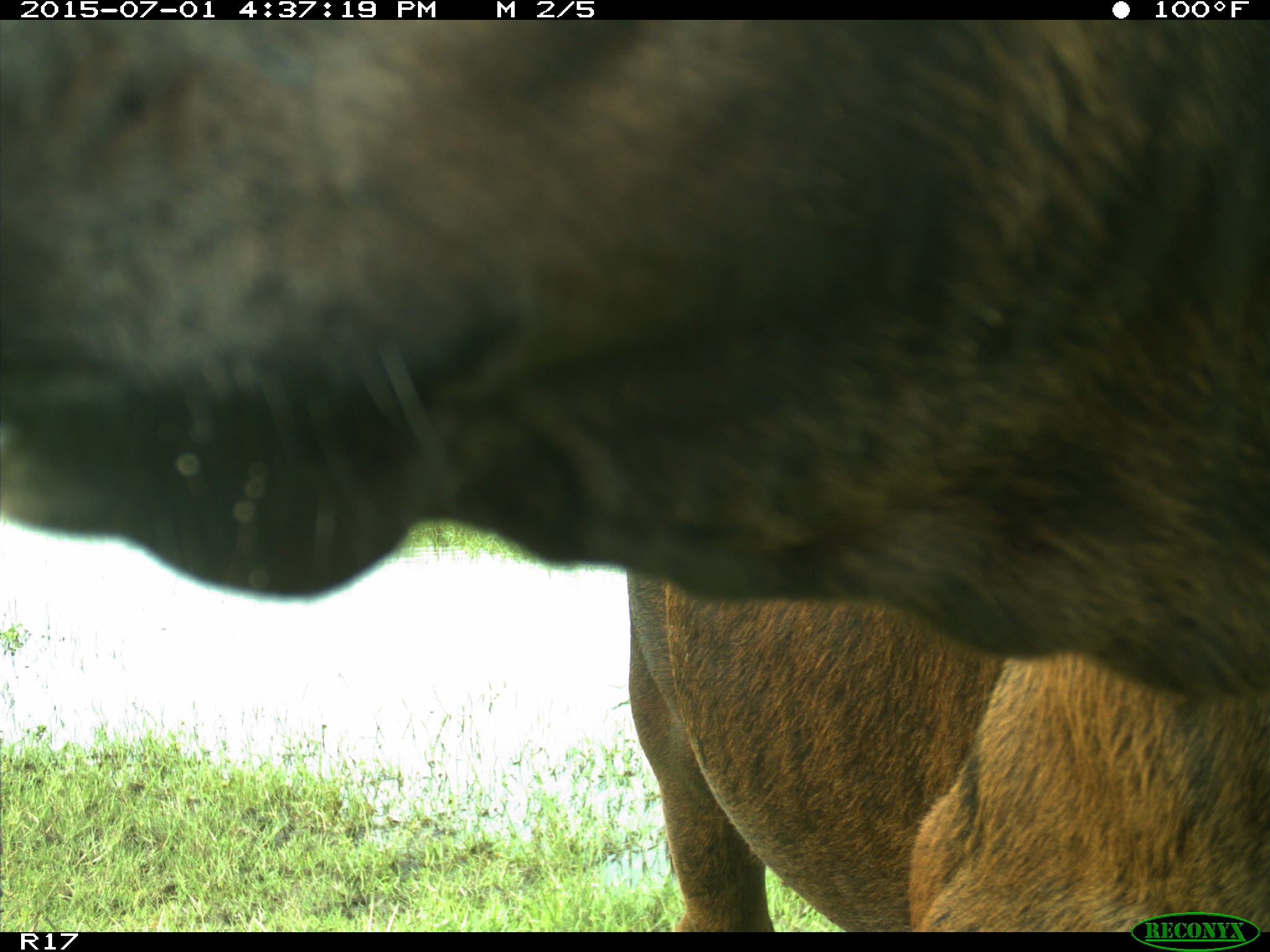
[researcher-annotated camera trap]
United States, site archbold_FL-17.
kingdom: Animalia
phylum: Chordata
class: Mammalia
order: Artiodactyla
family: Bovidae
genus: Bos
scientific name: Bos taurus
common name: domestic cow